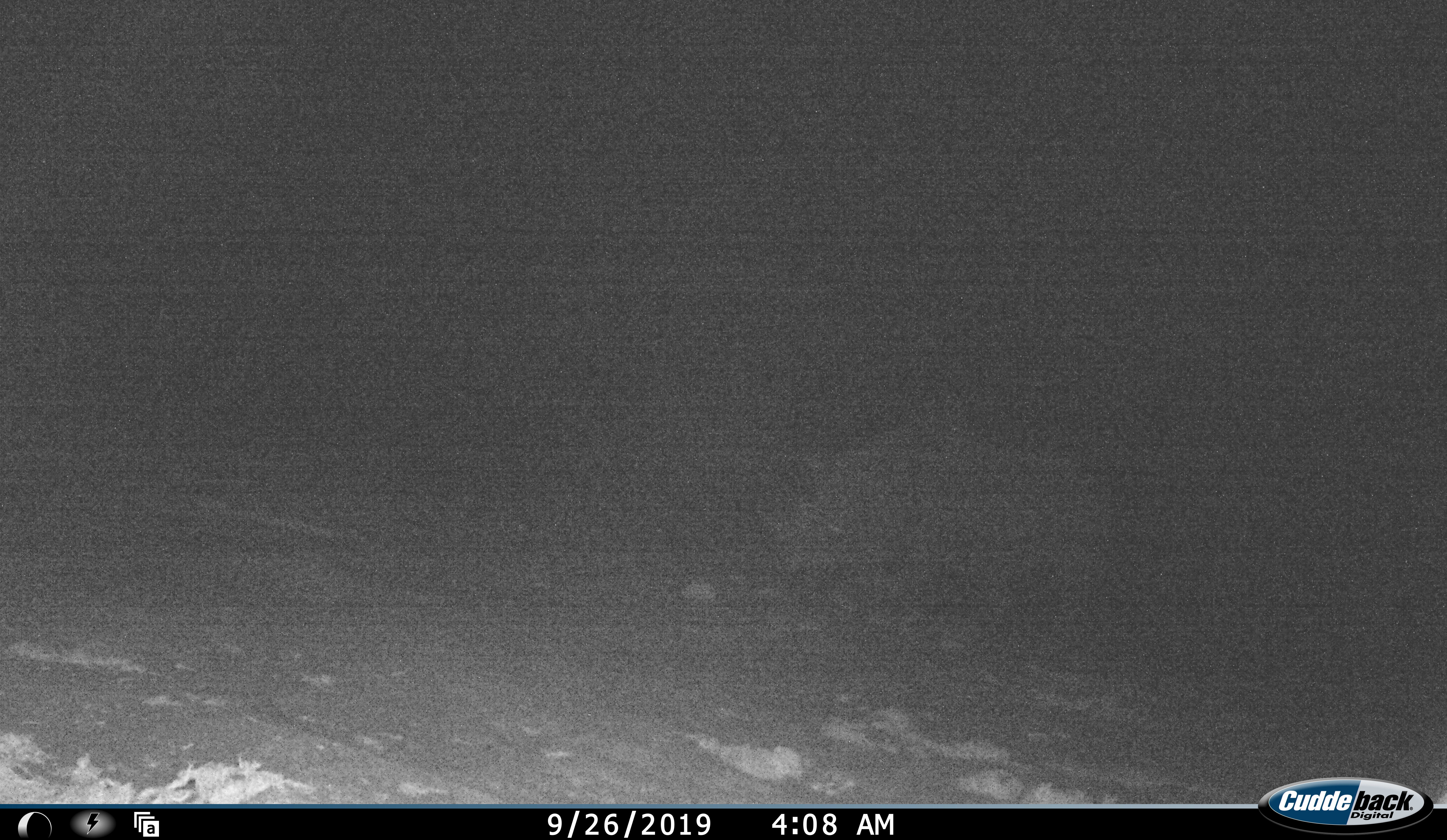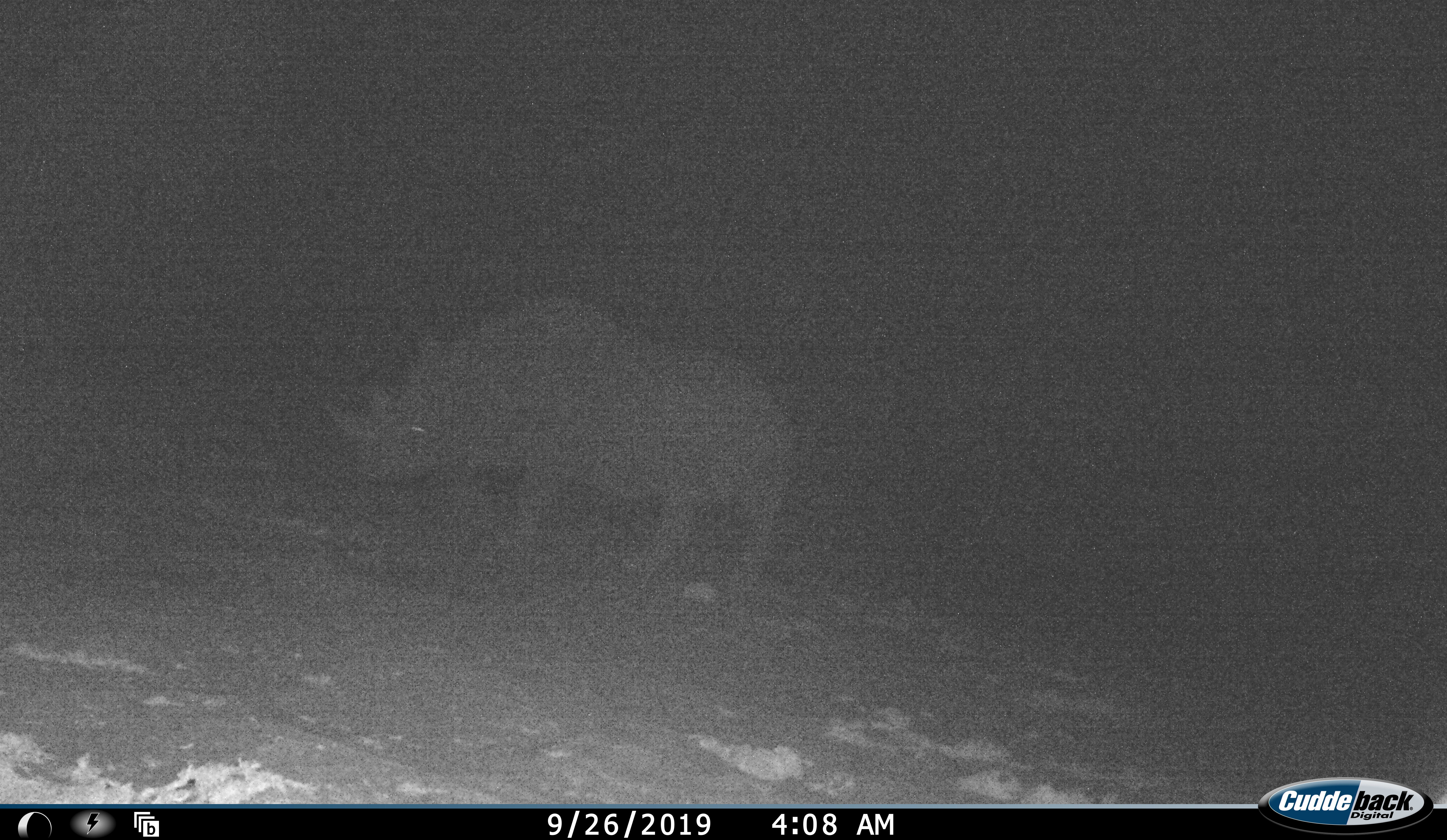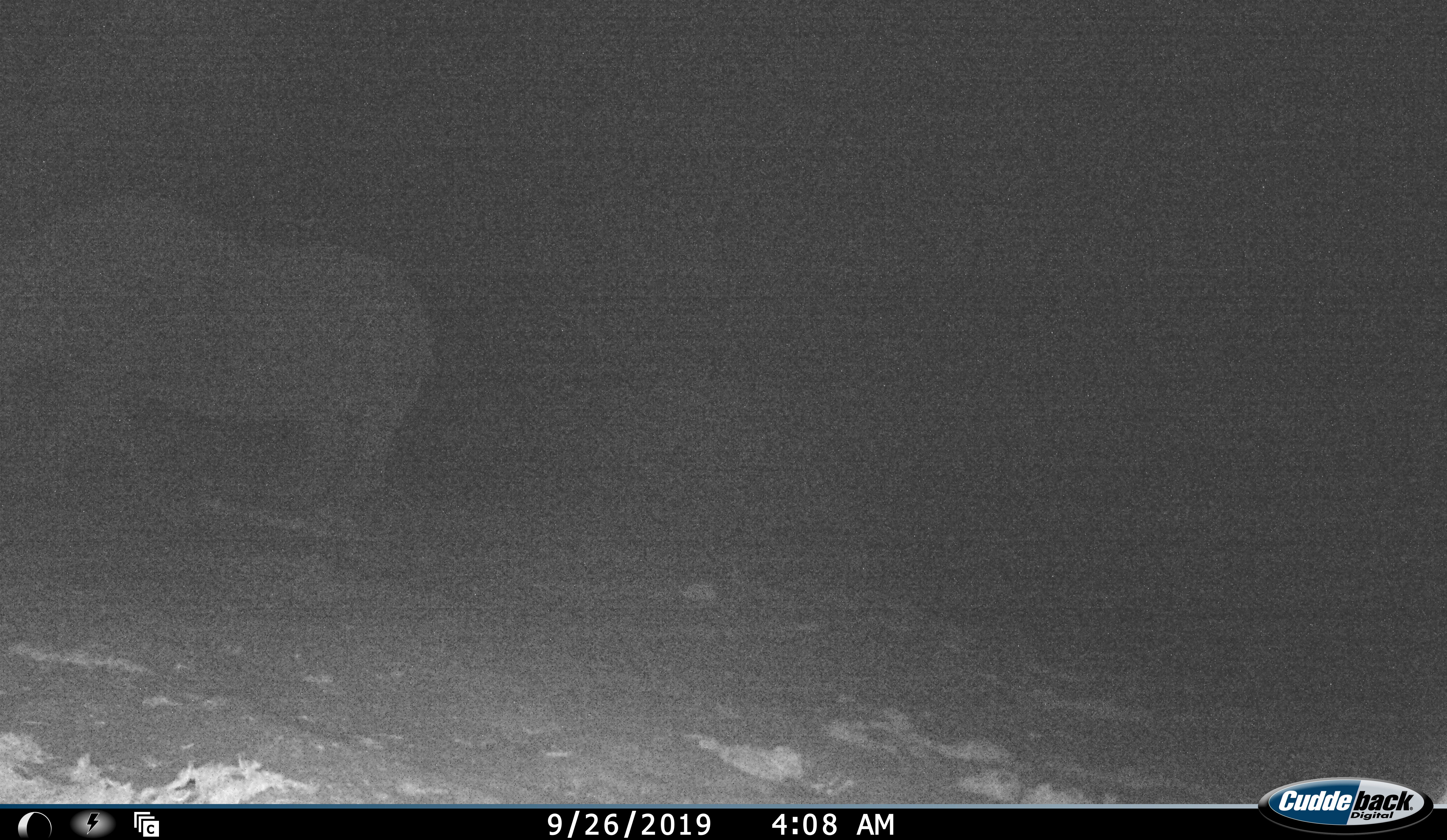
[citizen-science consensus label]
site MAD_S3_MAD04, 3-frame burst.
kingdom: Animalia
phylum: Chordata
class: Mammalia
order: Perissodactyla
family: Rhinocerotidae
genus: Ceratotherium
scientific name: Ceratotherium simum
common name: white rhinoceros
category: rhinoceroswhite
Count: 1.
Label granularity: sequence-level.